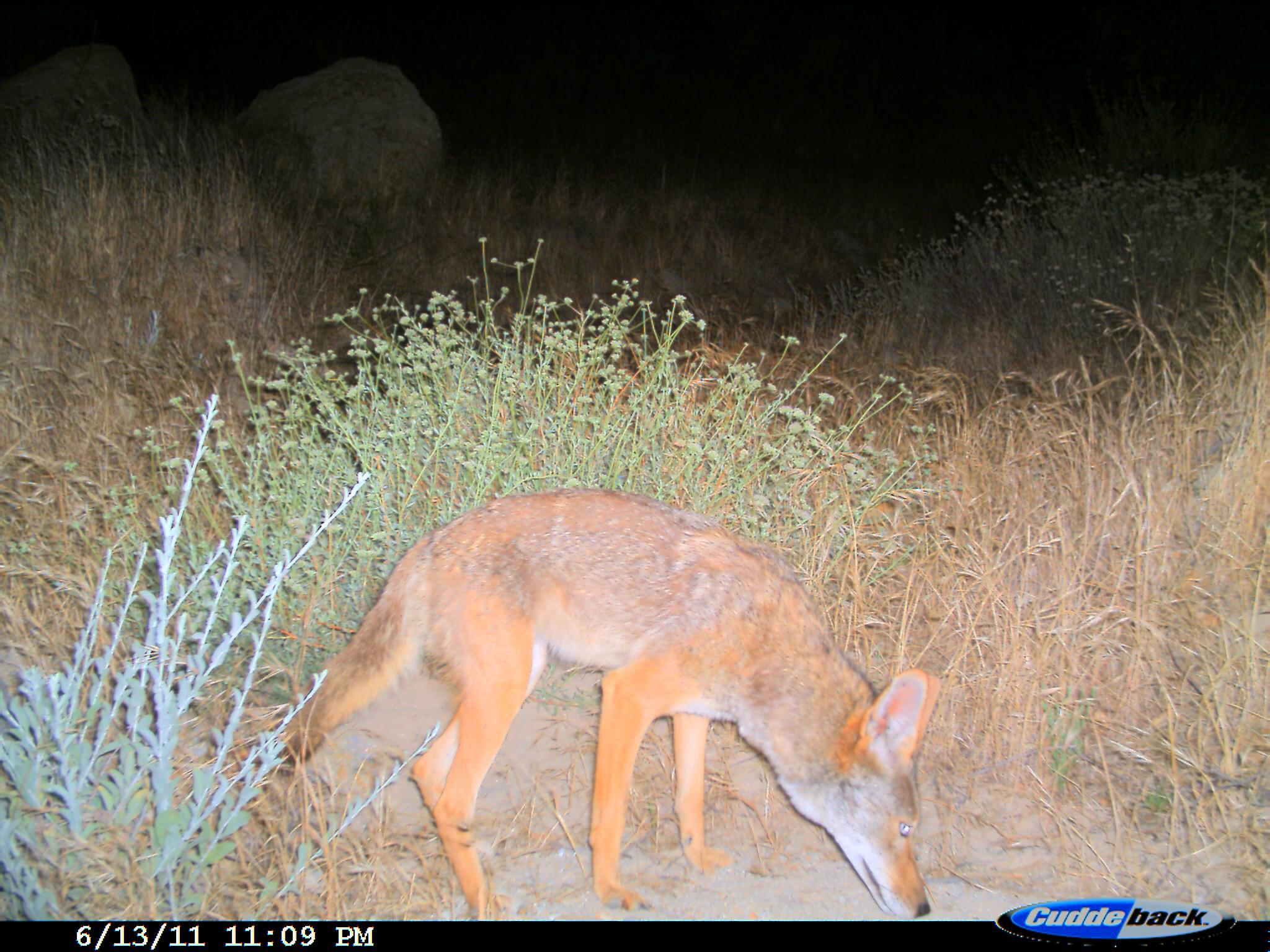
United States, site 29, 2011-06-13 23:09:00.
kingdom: Animalia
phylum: Chordata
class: Mammalia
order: Carnivora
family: Canidae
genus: Canis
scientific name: Canis latrans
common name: coyote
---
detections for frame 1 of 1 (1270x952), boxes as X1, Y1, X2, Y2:
coyote: 237, 484, 944, 920